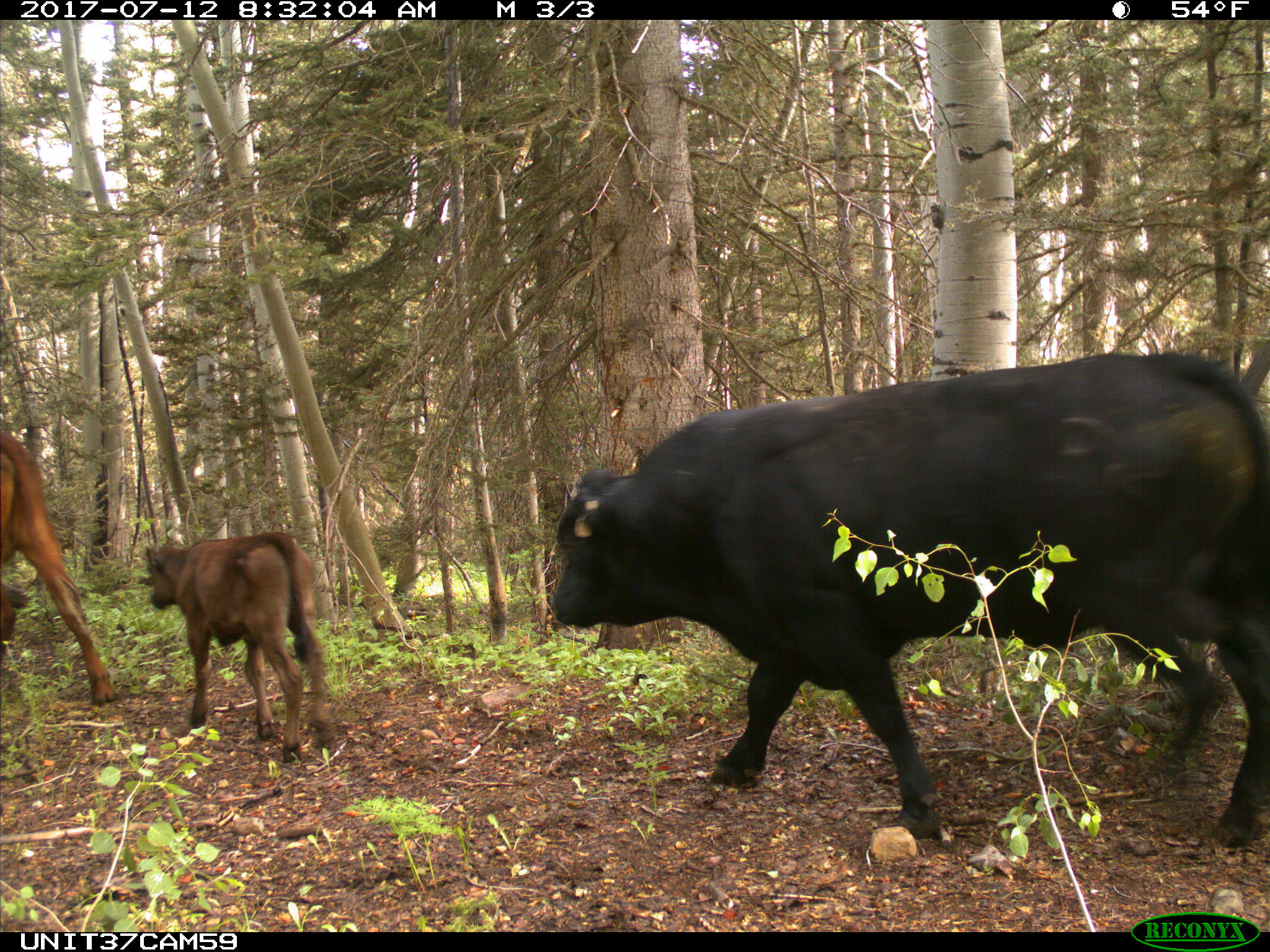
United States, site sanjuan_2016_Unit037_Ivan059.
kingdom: Animalia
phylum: Chordata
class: Mammalia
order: Artiodactyla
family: Bovidae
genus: Bos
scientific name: Bos taurus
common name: domestic cow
Bos taurus (domestic cow).